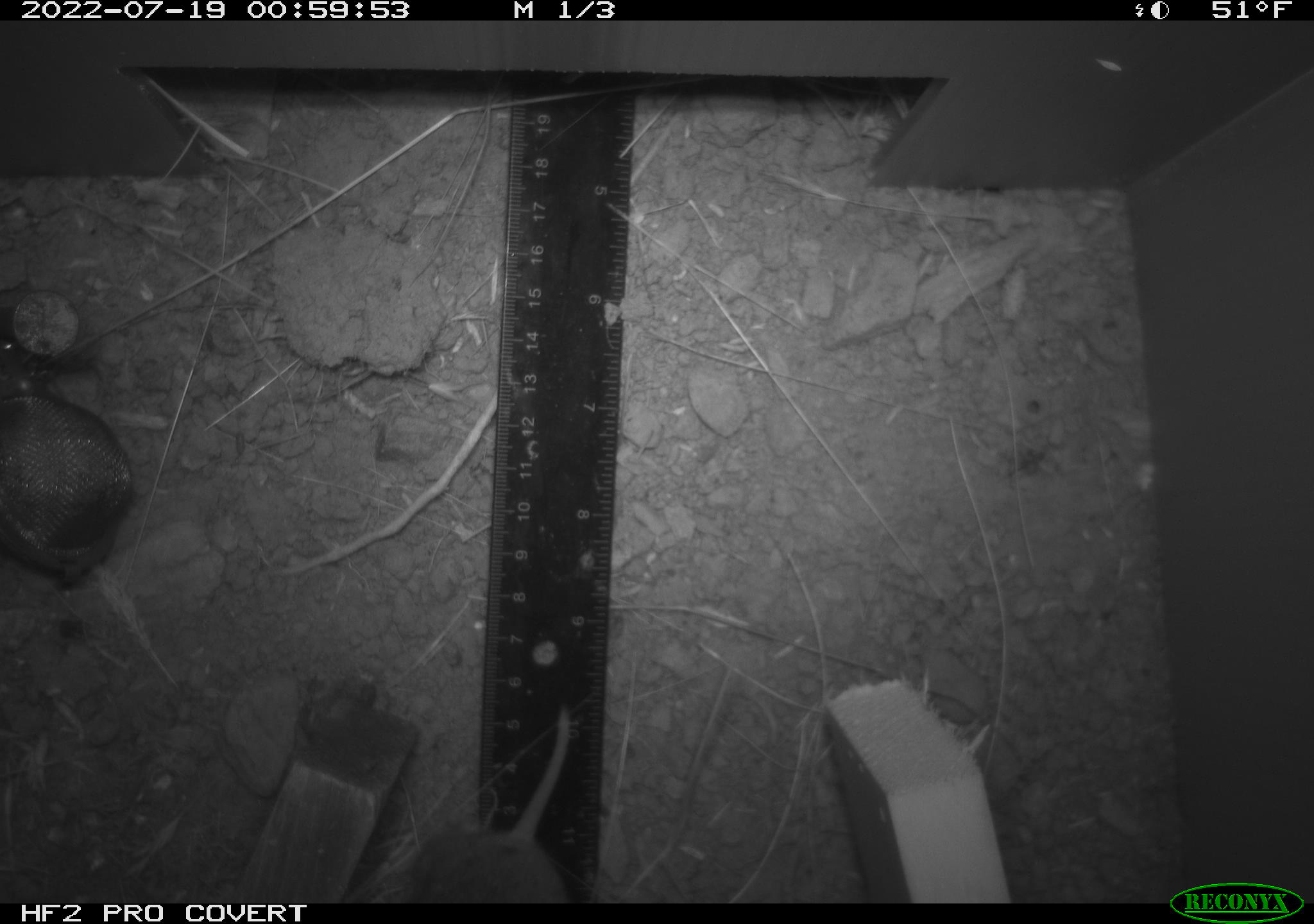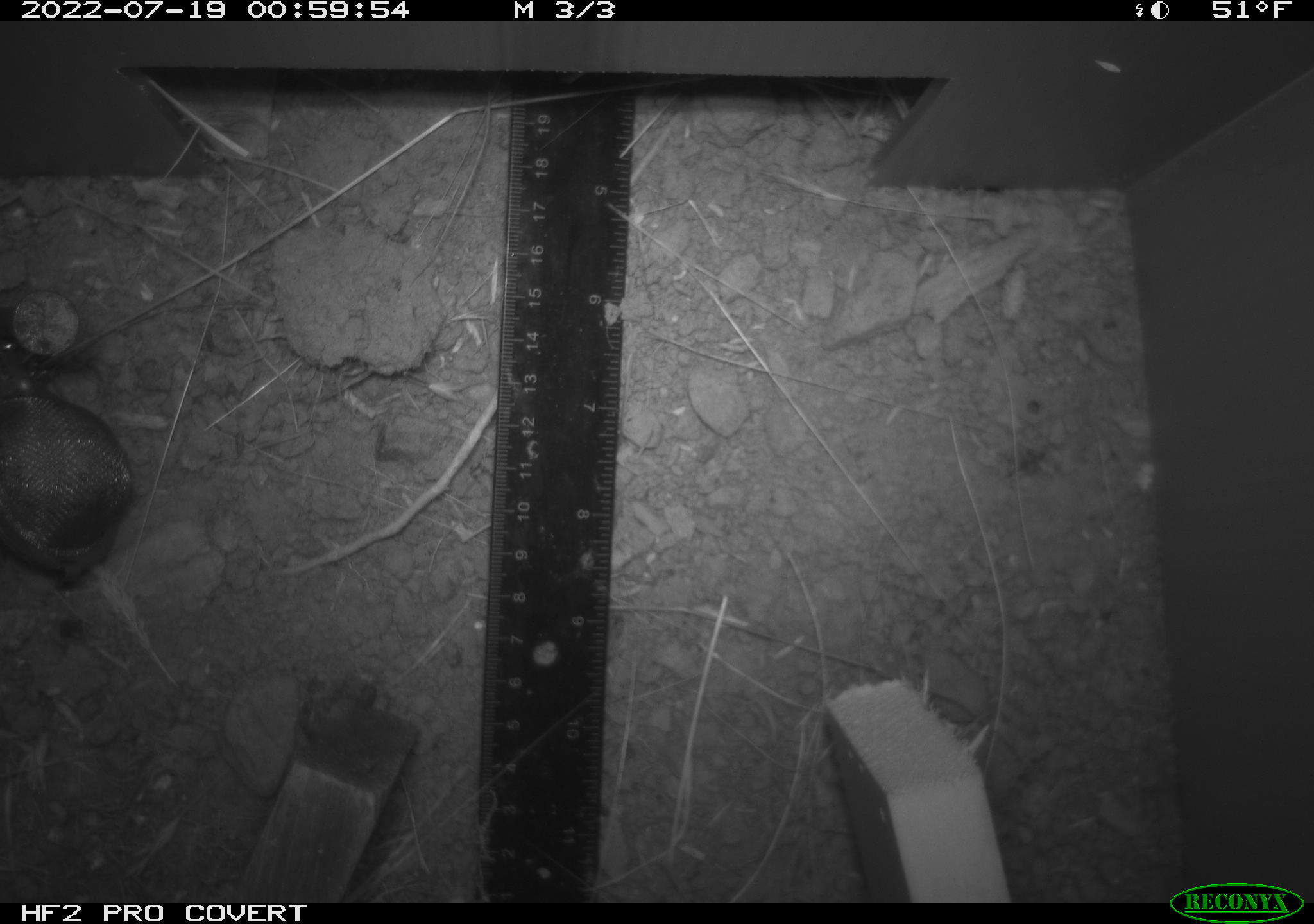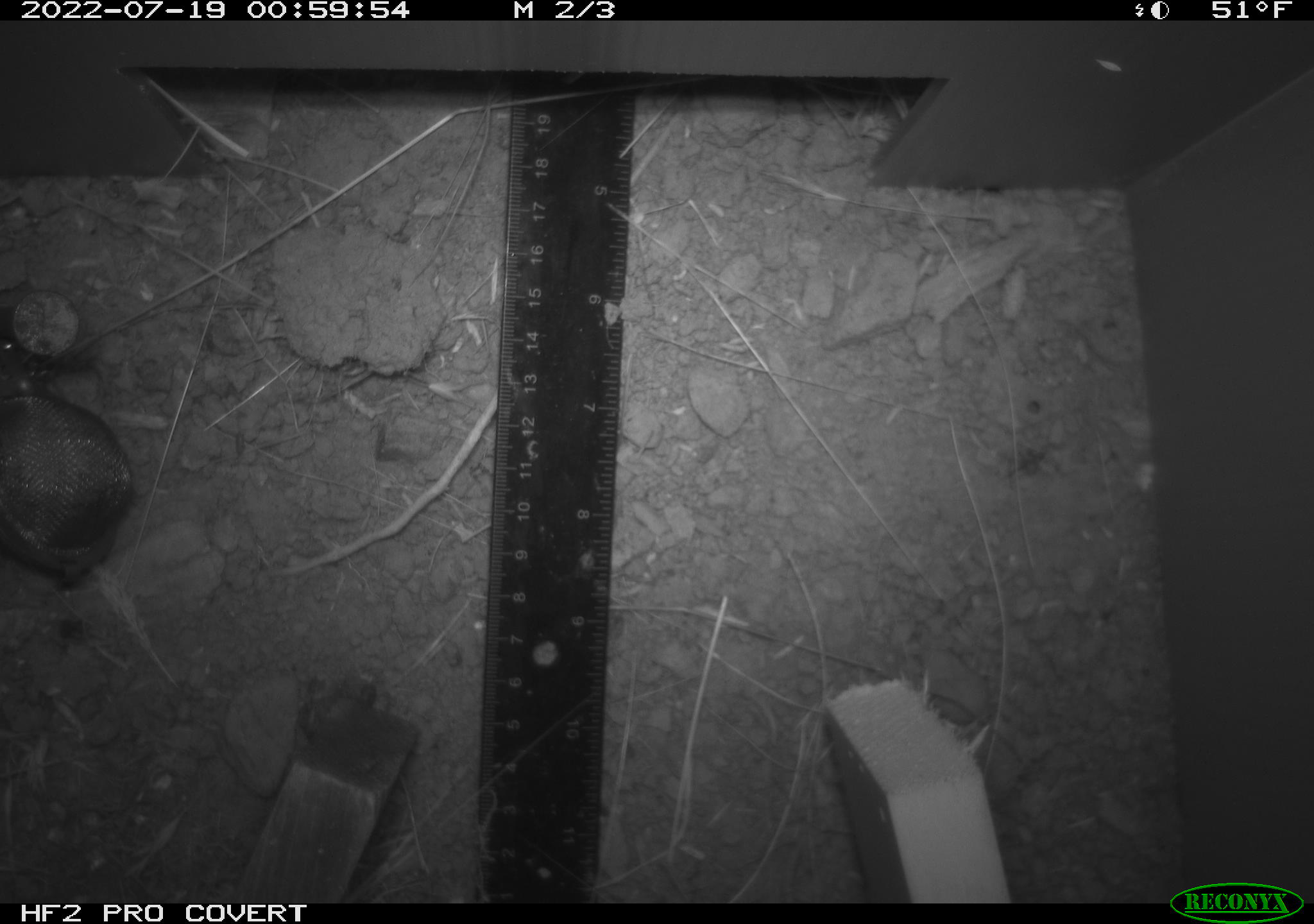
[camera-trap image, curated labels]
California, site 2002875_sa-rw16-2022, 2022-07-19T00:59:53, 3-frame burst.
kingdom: Animalia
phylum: Chordata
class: Mammalia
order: Rodentia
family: Cricetidae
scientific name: Arvicolinae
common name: voles, lemmings, and muskrats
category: arvicolinae subfamily